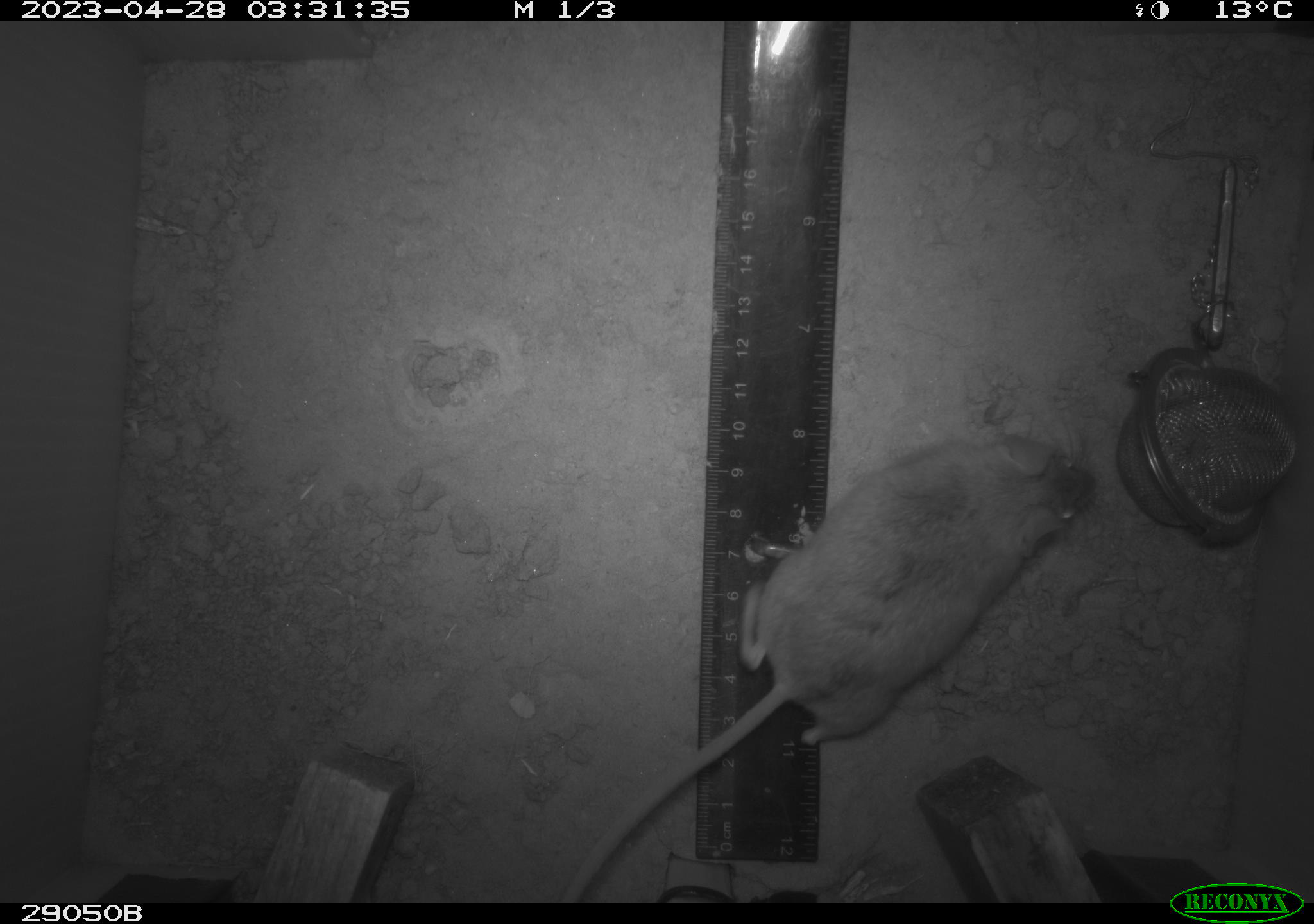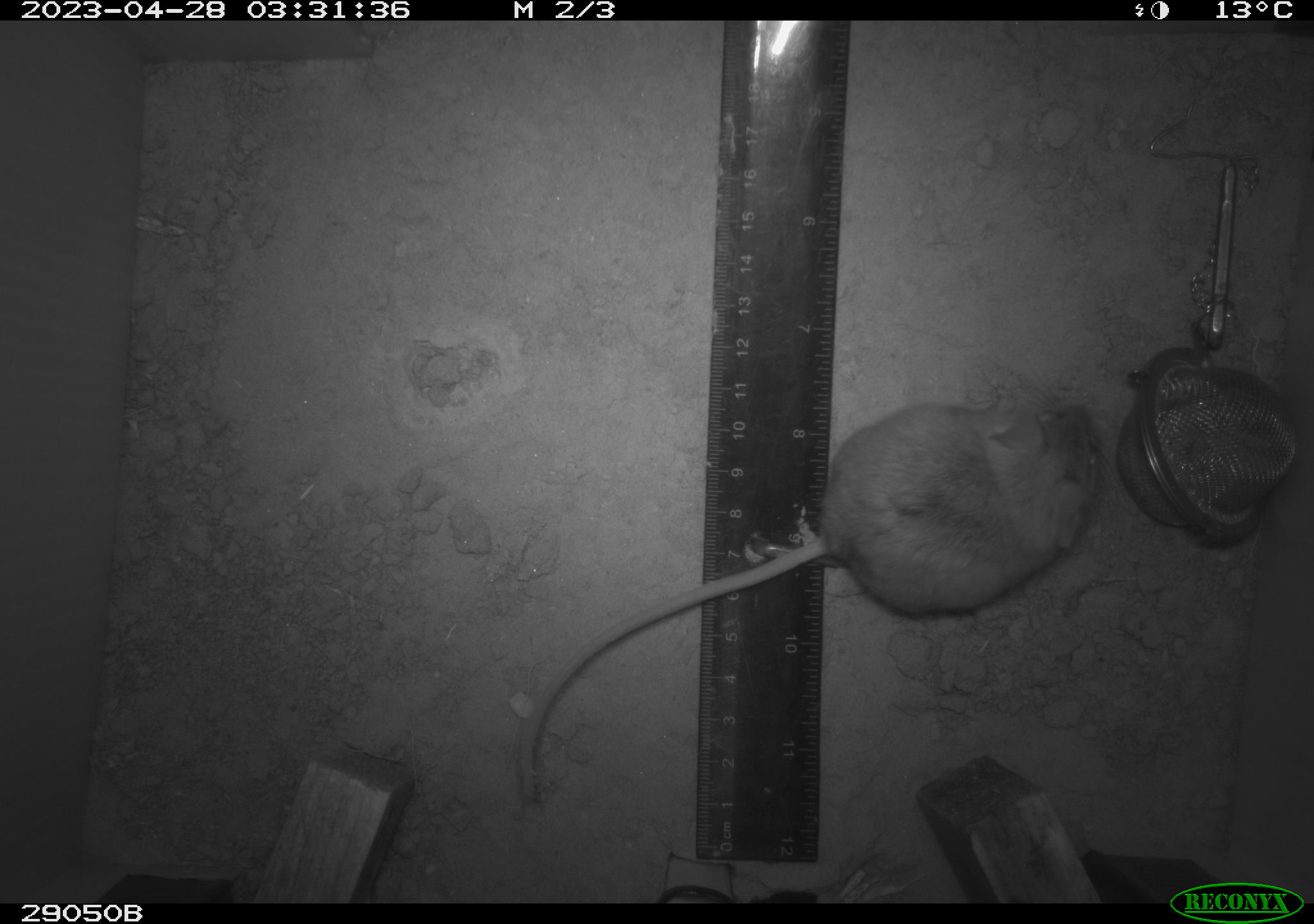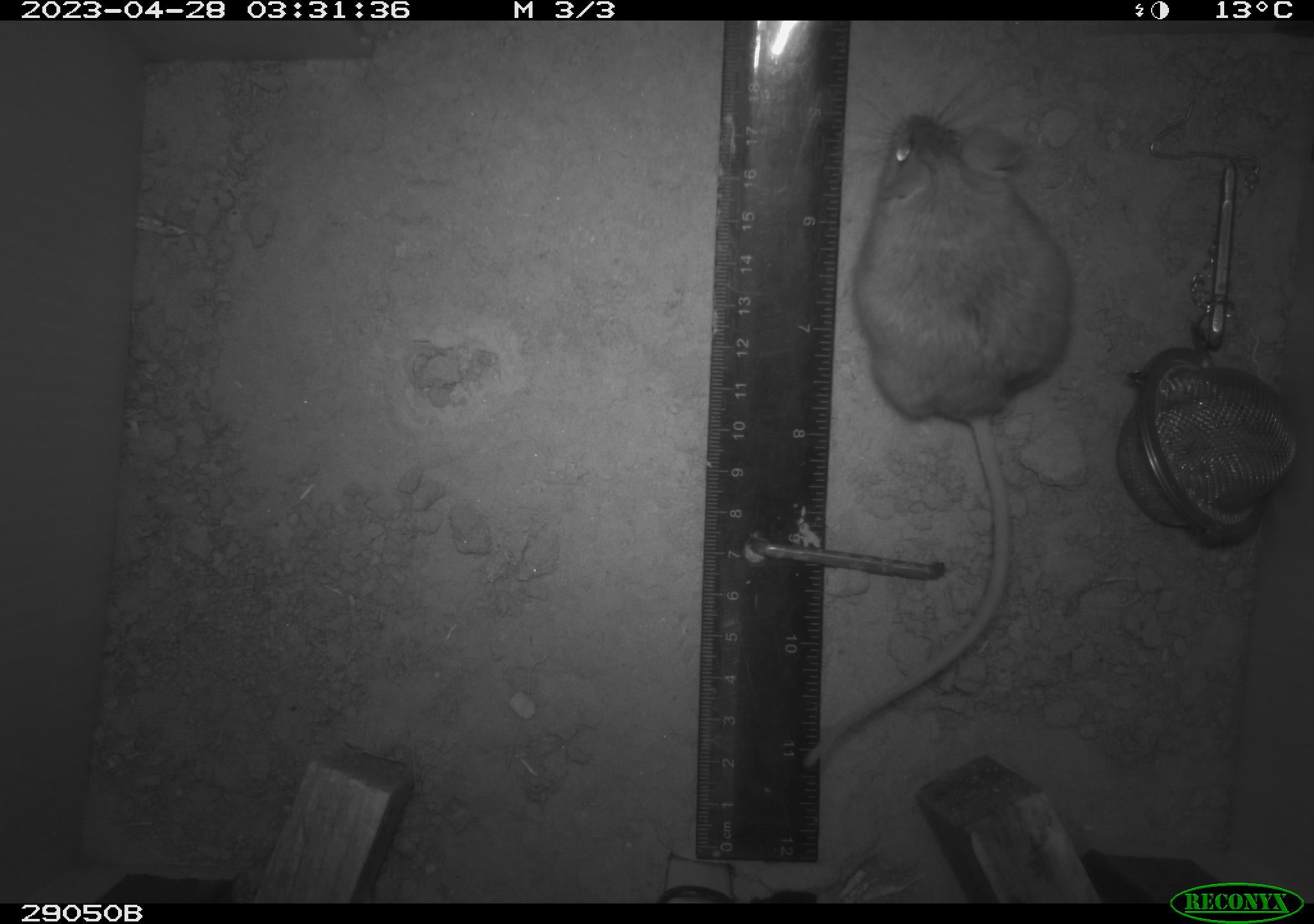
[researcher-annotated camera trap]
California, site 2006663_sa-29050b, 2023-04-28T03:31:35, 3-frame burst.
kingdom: Animalia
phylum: Chordata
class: Mammalia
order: Rodentia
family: Cricetidae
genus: Peromyscus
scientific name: Peromyscus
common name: deer mice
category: peromyscus species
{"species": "peromyscus species (deer mice) (Peromyscus)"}